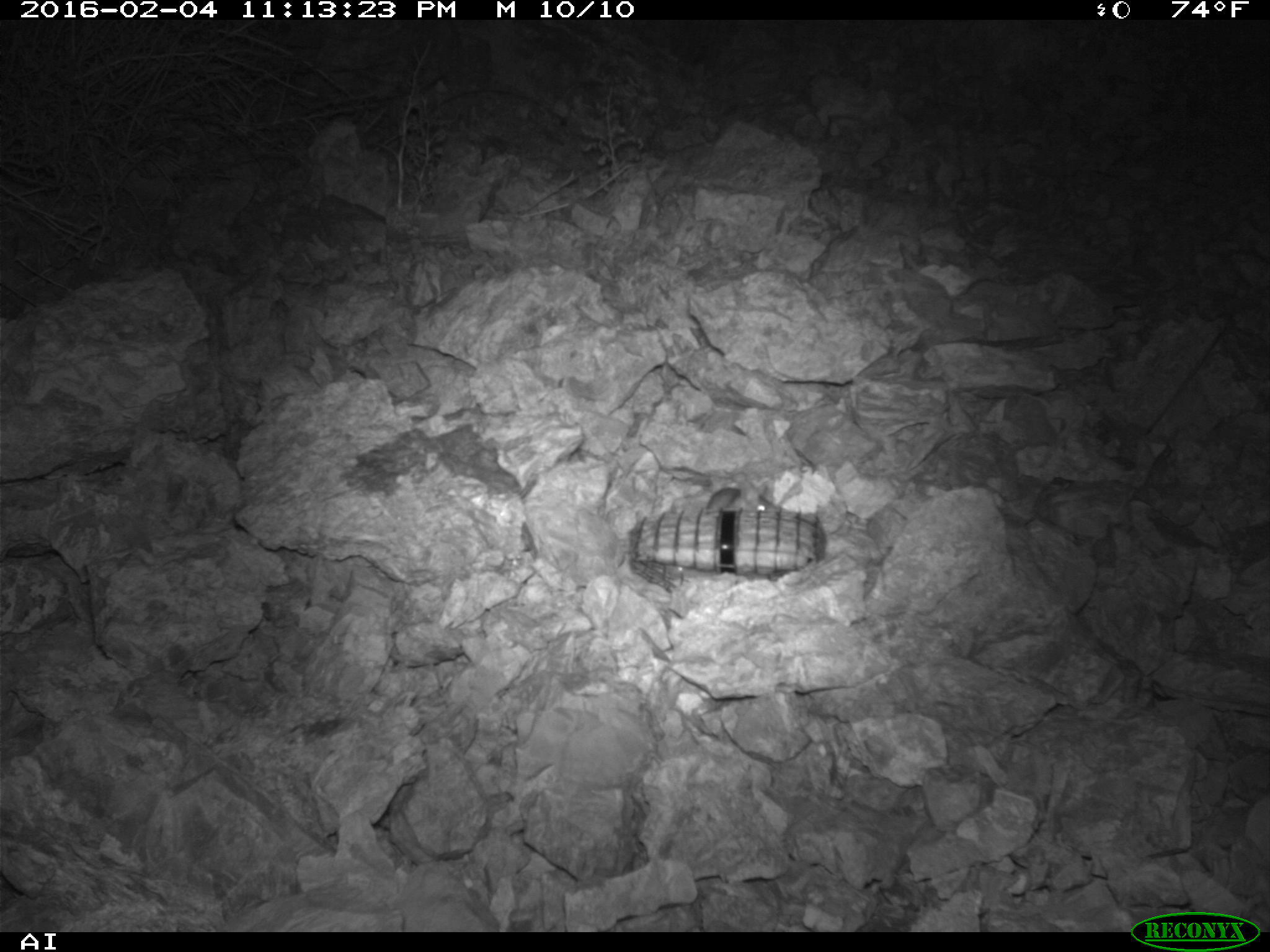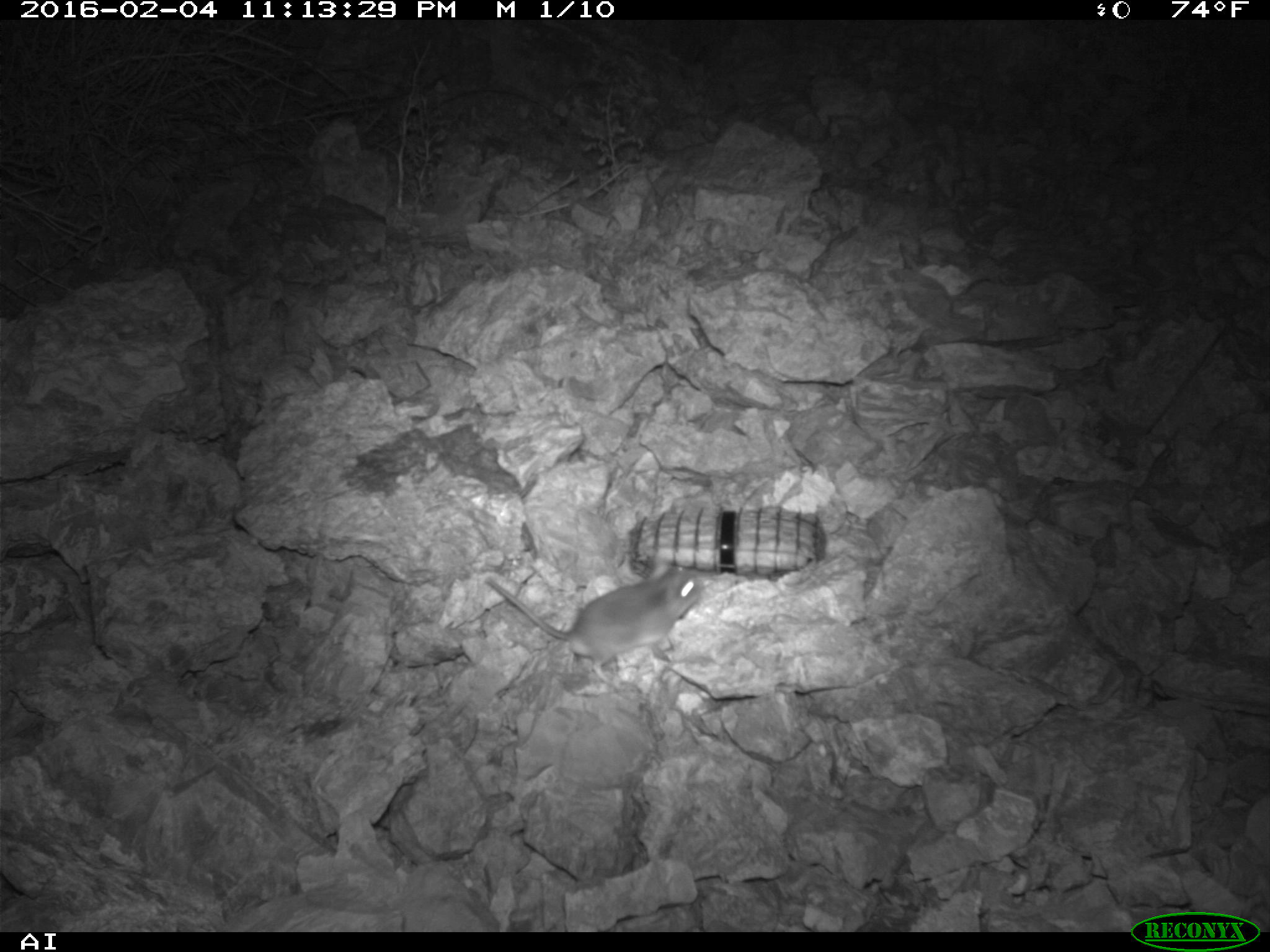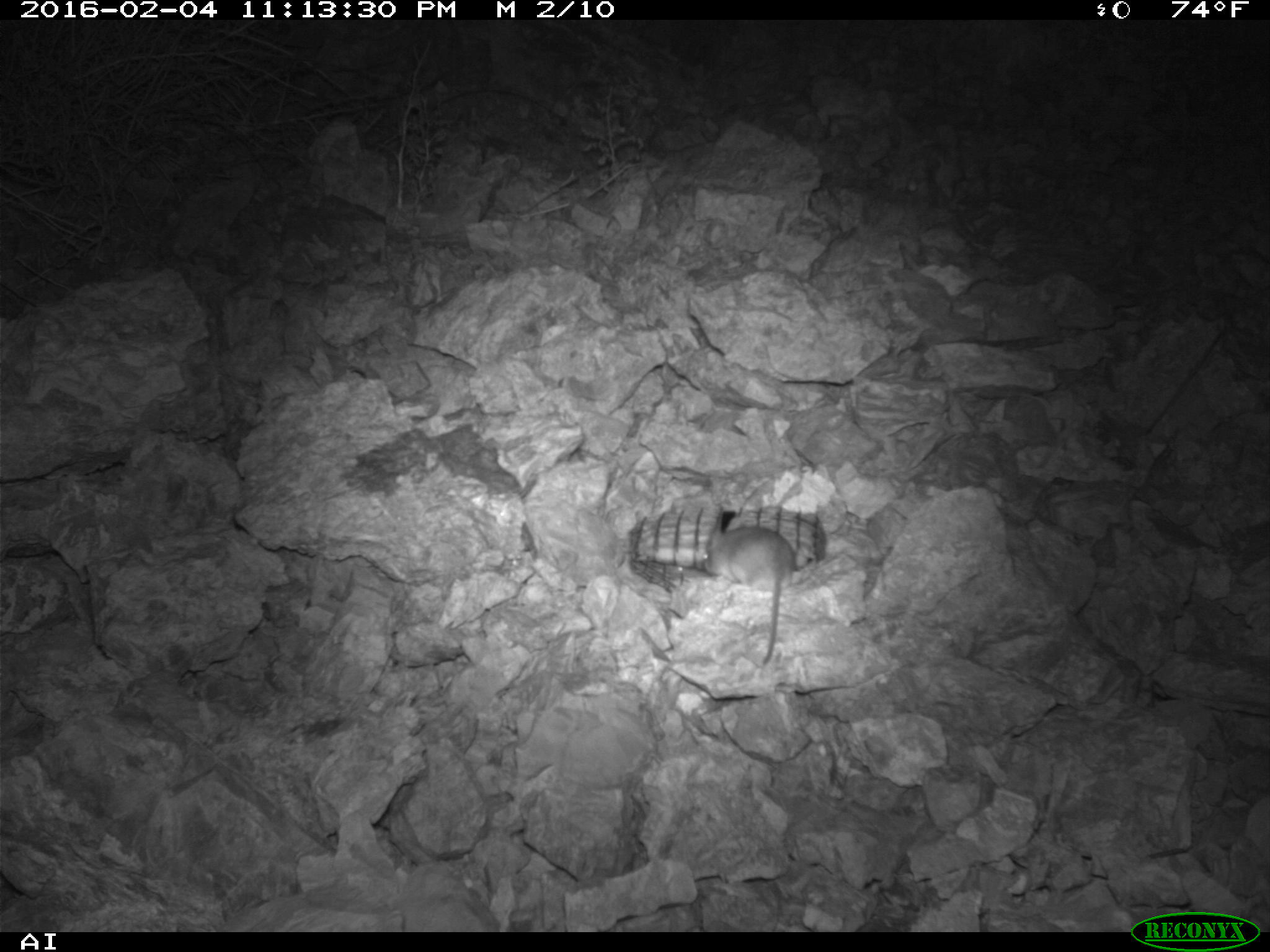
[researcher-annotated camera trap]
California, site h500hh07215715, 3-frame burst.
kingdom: Animalia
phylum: Chordata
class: Mammalia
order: Rodentia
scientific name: Rodentia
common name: rodent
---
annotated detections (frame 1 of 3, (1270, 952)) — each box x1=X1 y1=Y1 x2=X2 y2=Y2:
rodent: x1=703 y1=473 x2=783 y2=511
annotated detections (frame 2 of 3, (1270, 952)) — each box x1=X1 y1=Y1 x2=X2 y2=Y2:
rodent: x1=484 y1=566 x2=706 y2=683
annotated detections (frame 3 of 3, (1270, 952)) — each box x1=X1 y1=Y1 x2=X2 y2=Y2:
rodent: x1=701 y1=525 x2=794 y2=664